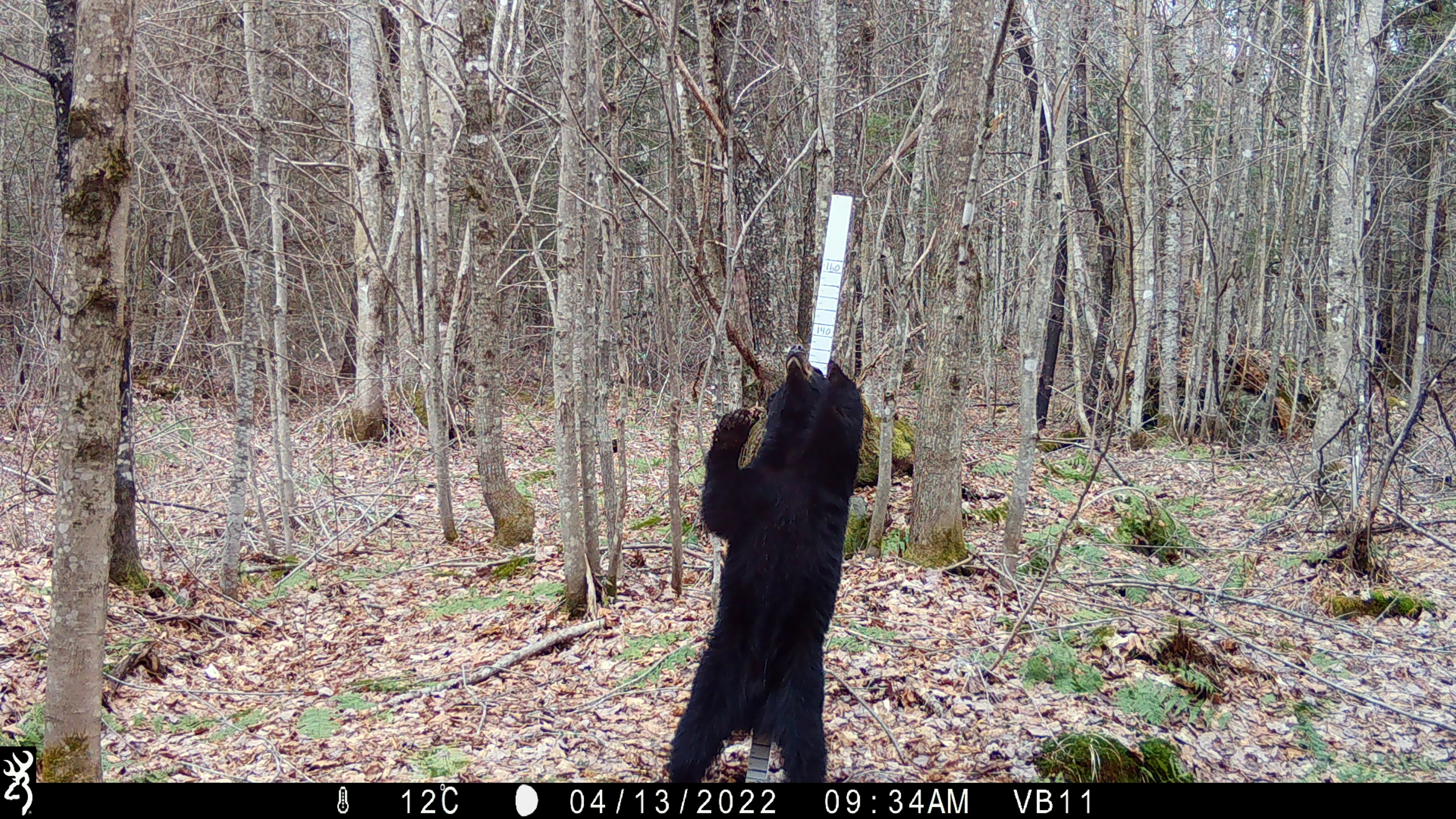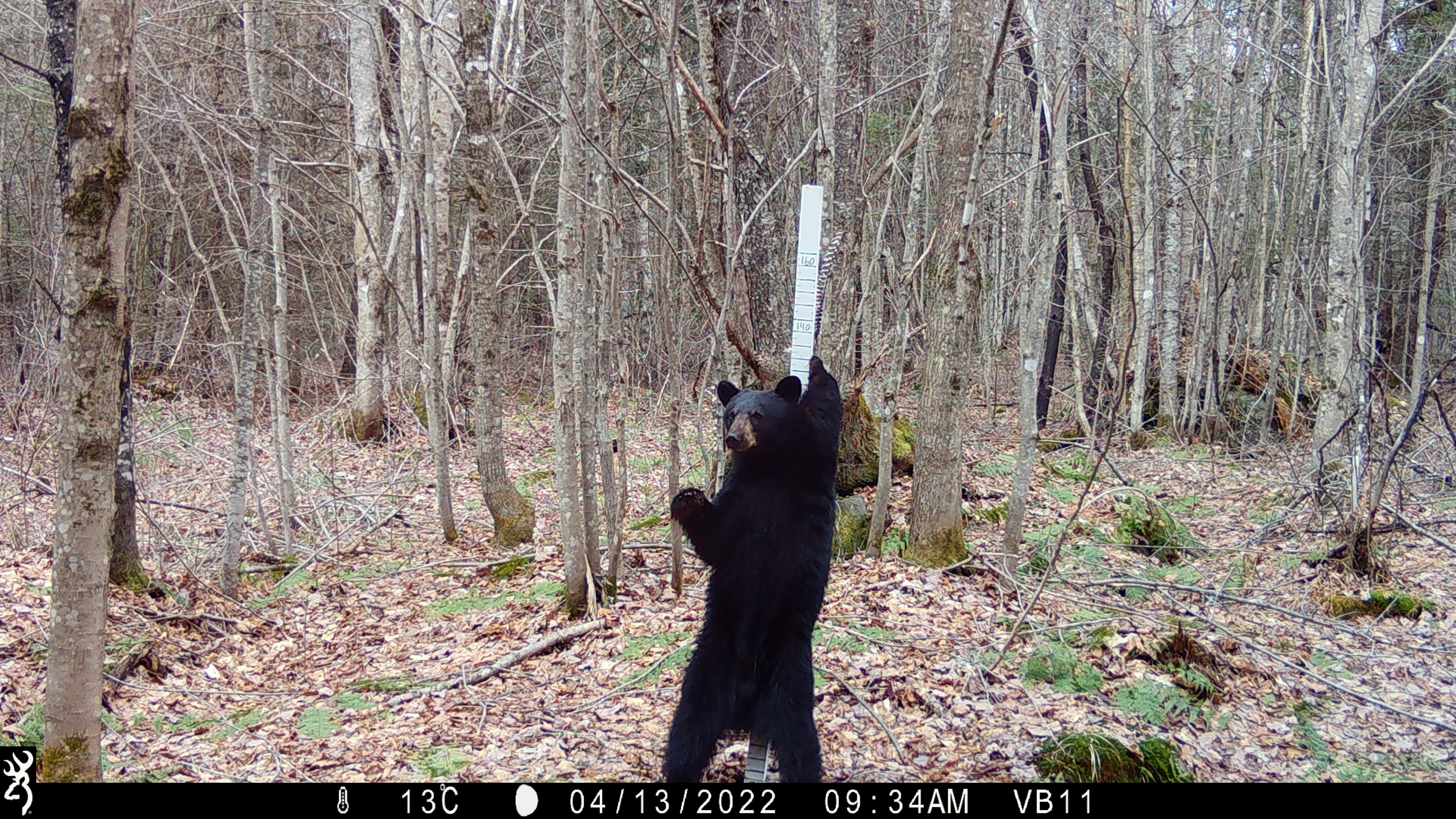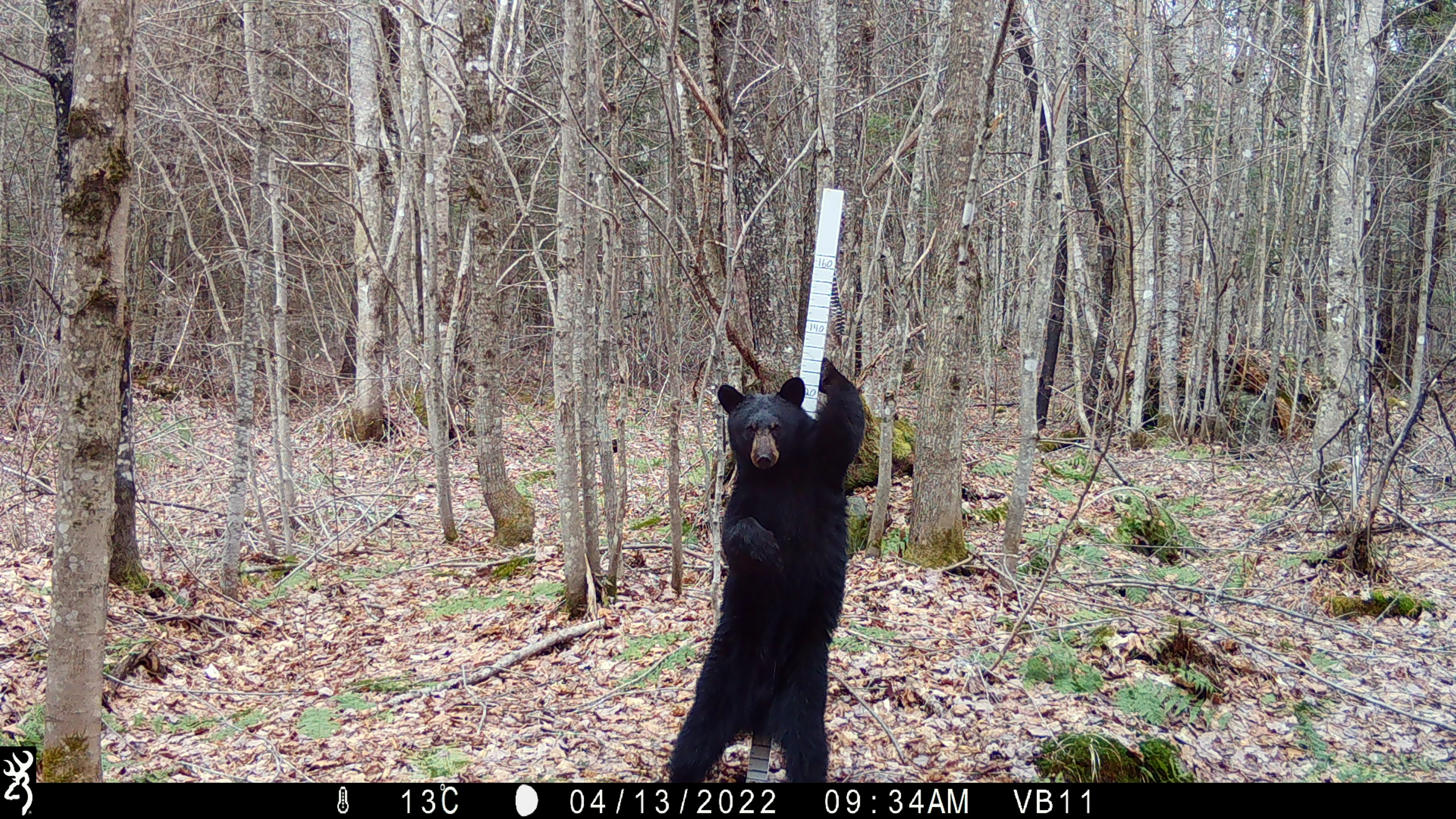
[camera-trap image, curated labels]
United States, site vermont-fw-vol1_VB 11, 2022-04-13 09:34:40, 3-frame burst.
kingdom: Animalia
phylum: Chordata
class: Mammalia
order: Carnivora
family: Ursidae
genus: Ursus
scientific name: Ursus americanus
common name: black bear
Black bear (Ursus americanus).